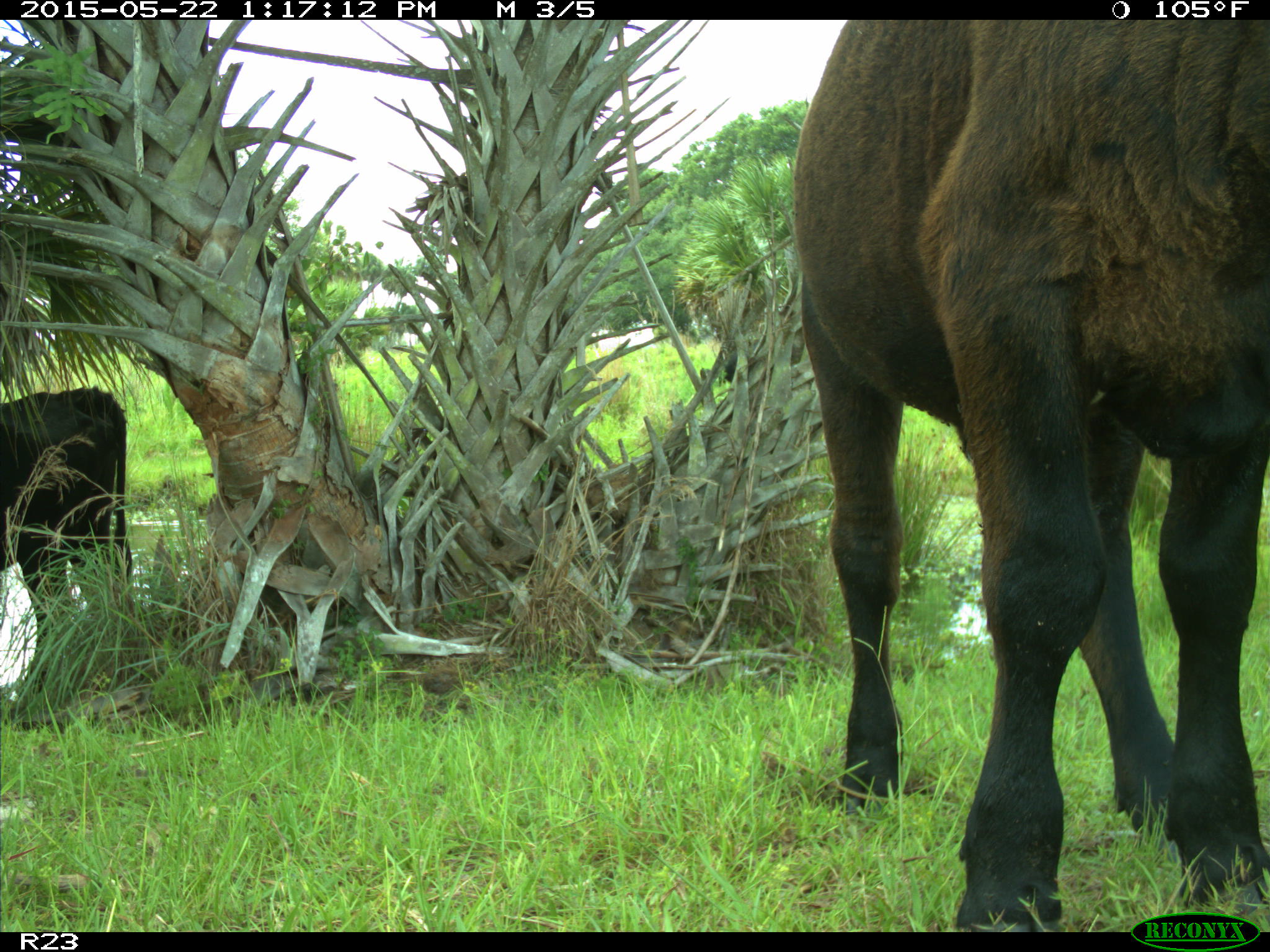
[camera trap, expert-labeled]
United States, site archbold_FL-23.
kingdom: Animalia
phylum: Chordata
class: Mammalia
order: Artiodactyla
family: Bovidae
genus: Bos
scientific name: Bos taurus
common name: domestic cow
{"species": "Bos taurus (domestic cow)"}